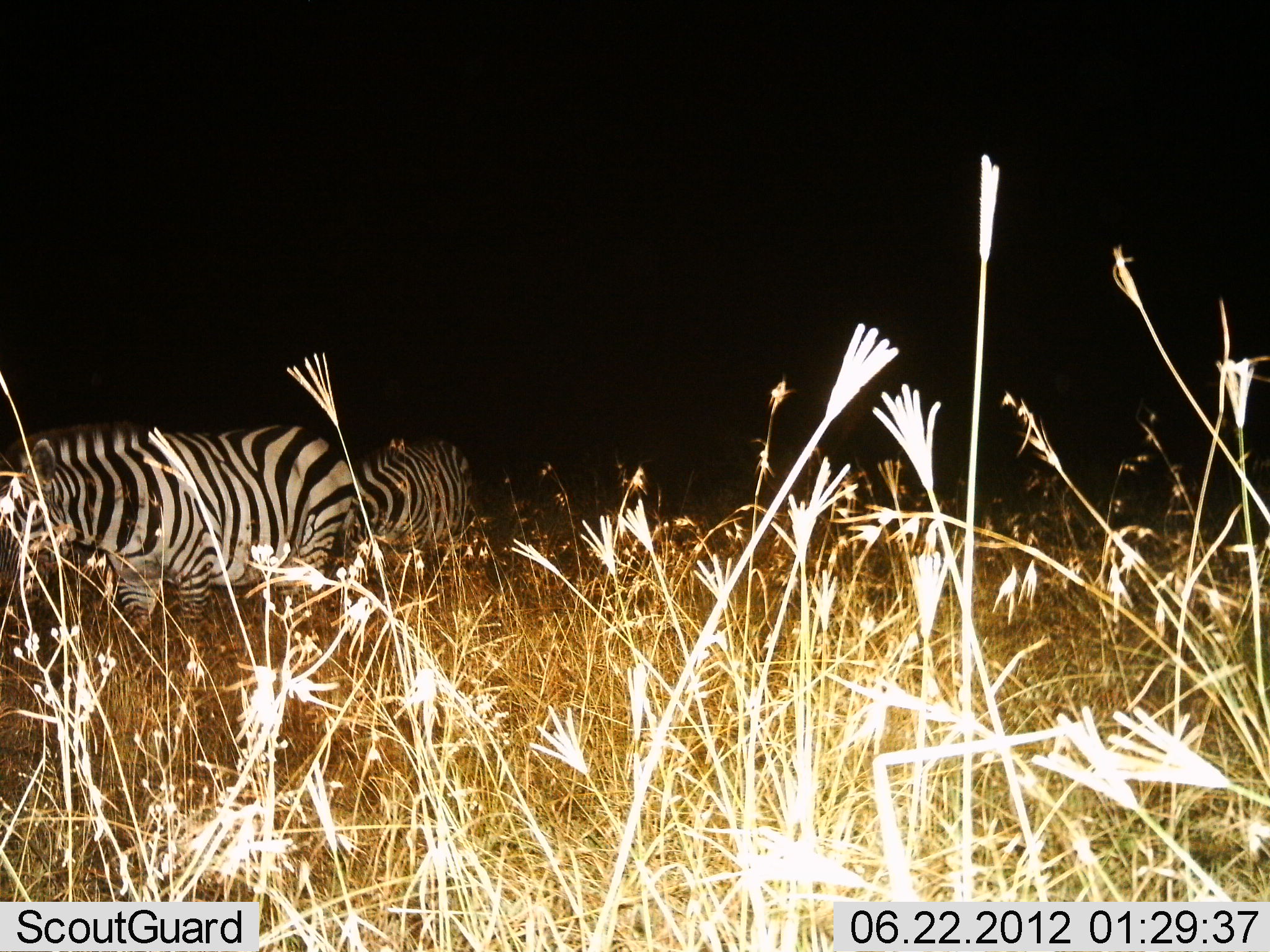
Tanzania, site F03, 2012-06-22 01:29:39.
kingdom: Animalia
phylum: Chordata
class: Mammalia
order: Perissodactyla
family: Equidae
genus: Equus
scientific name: Equus quagga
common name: plains zebra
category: zebra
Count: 2.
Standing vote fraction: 40%.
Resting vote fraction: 0%.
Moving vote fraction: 20%.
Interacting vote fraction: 0%.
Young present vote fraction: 0%.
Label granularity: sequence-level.